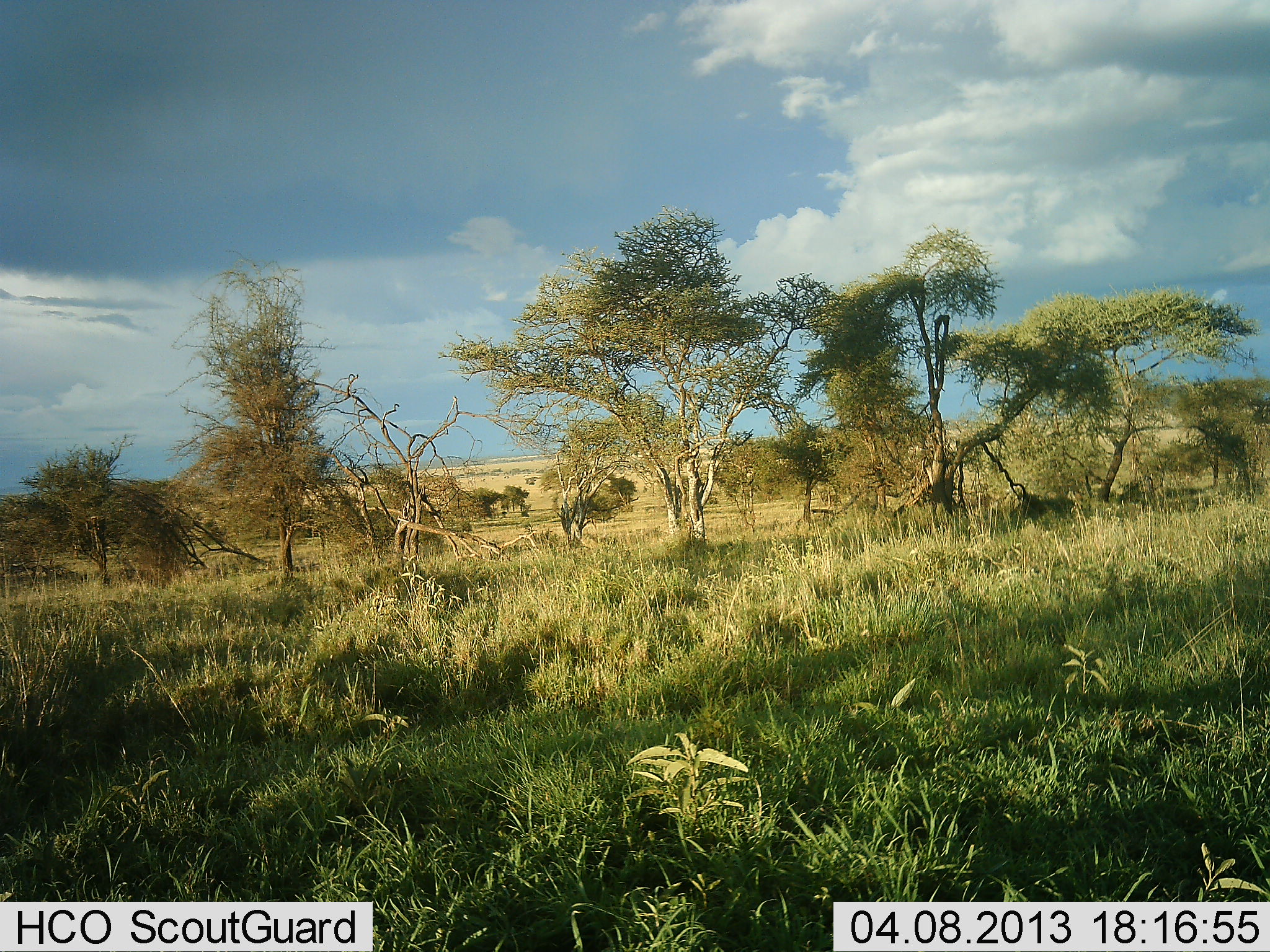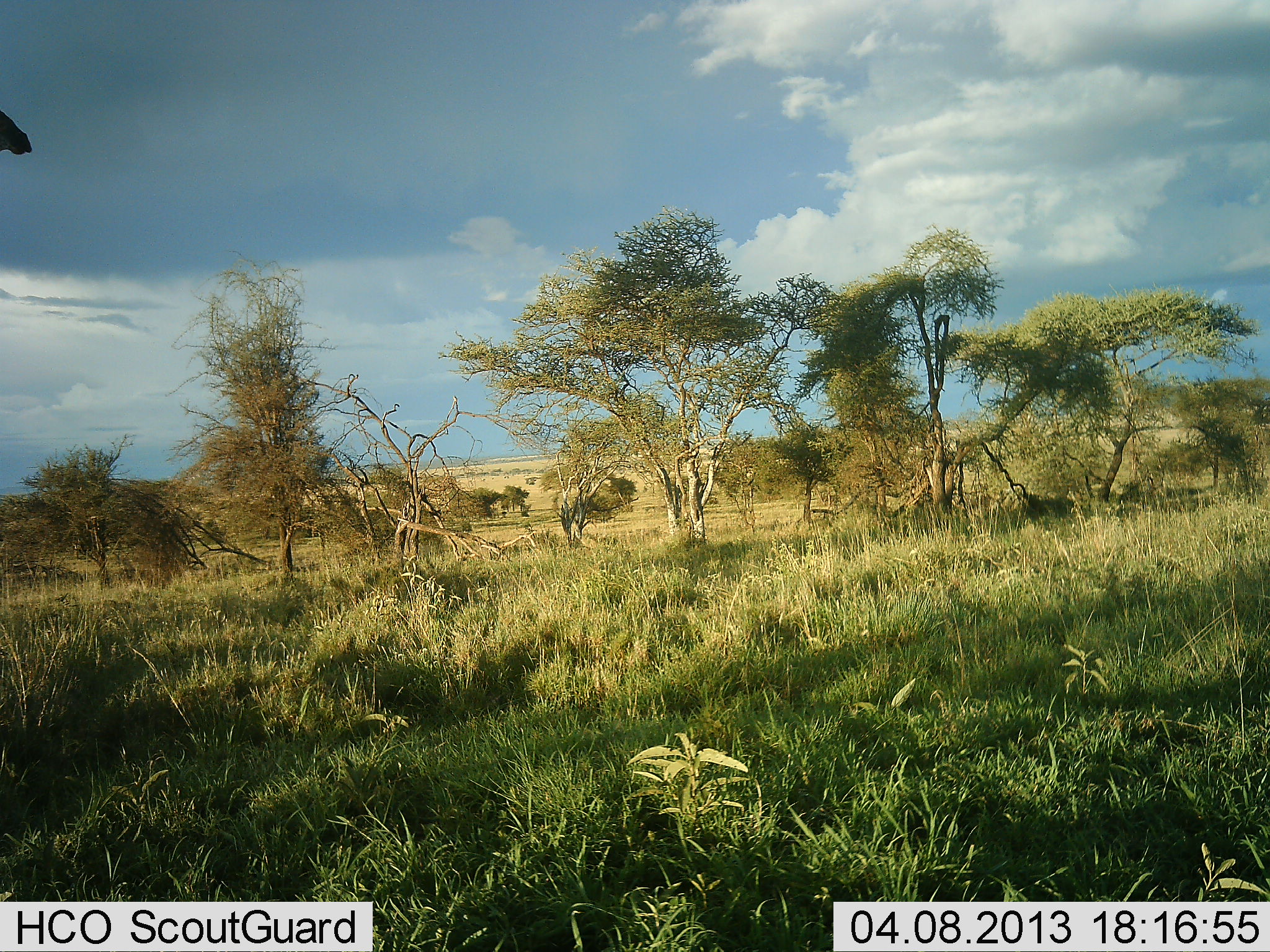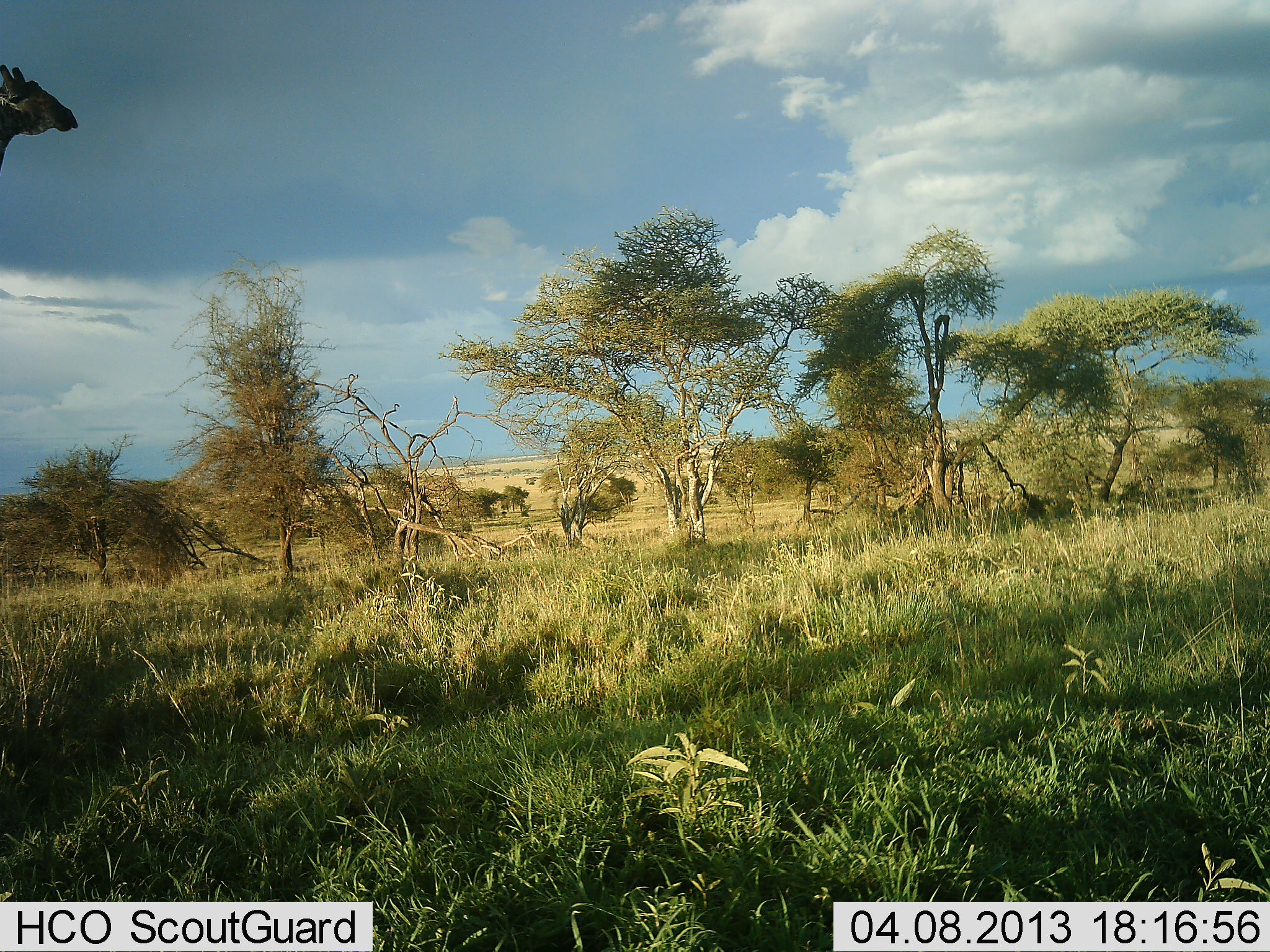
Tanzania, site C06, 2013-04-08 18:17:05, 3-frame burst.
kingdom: Animalia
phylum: Chordata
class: Mammalia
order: Artiodactyla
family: Giraffidae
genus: Giraffa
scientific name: Giraffa camelopardalis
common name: giraffe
Giraffe (Giraffa camelopardalis), count 1. Behavior (volunteer vote fractions): standing 28%, resting 0%, moving 83%, interacting 0%. Young present (vote fraction): 0%. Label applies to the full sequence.